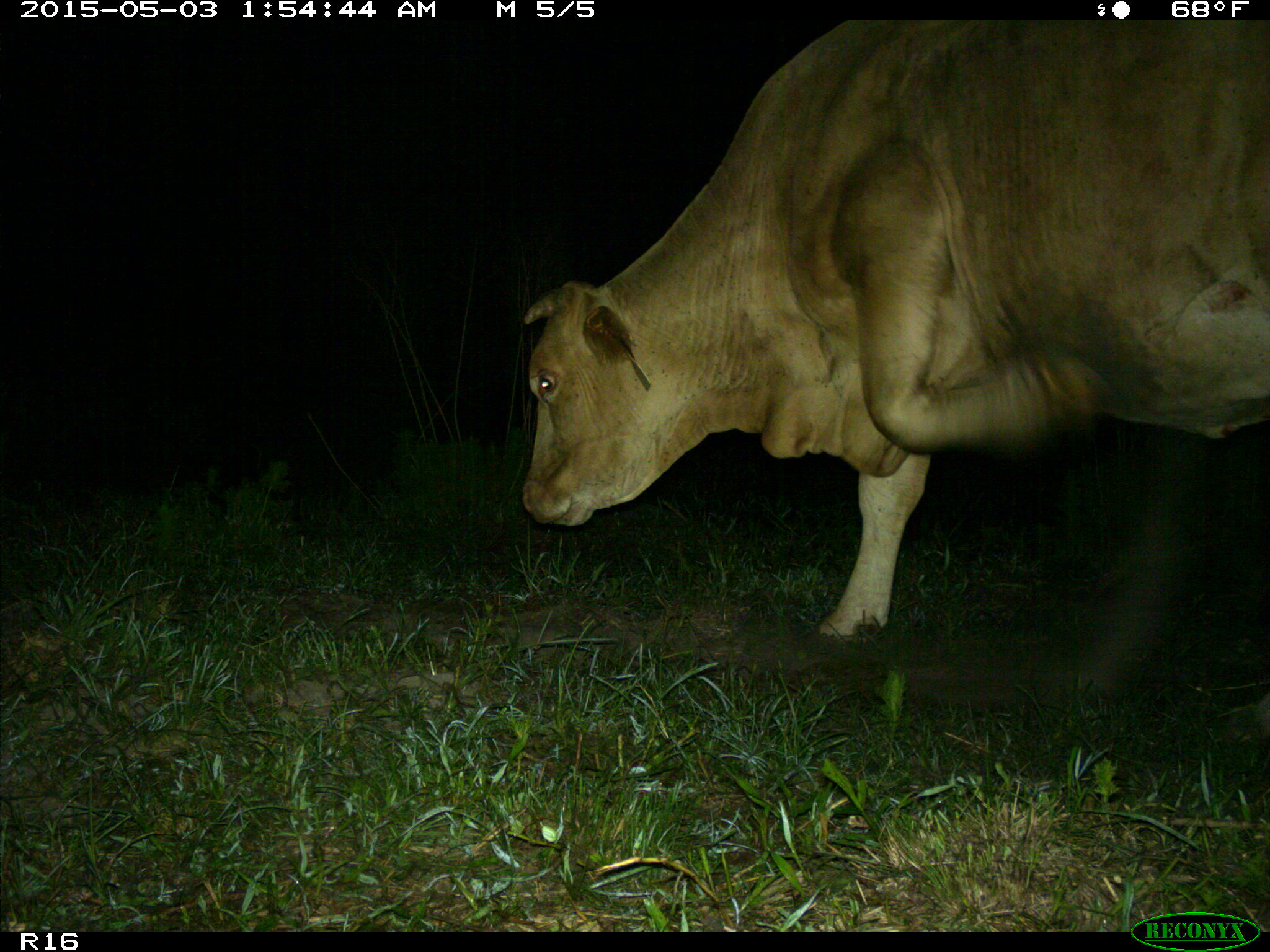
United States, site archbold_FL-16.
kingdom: Animalia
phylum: Chordata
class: Mammalia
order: Artiodactyla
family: Bovidae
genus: Bos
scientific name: Bos taurus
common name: domestic cow